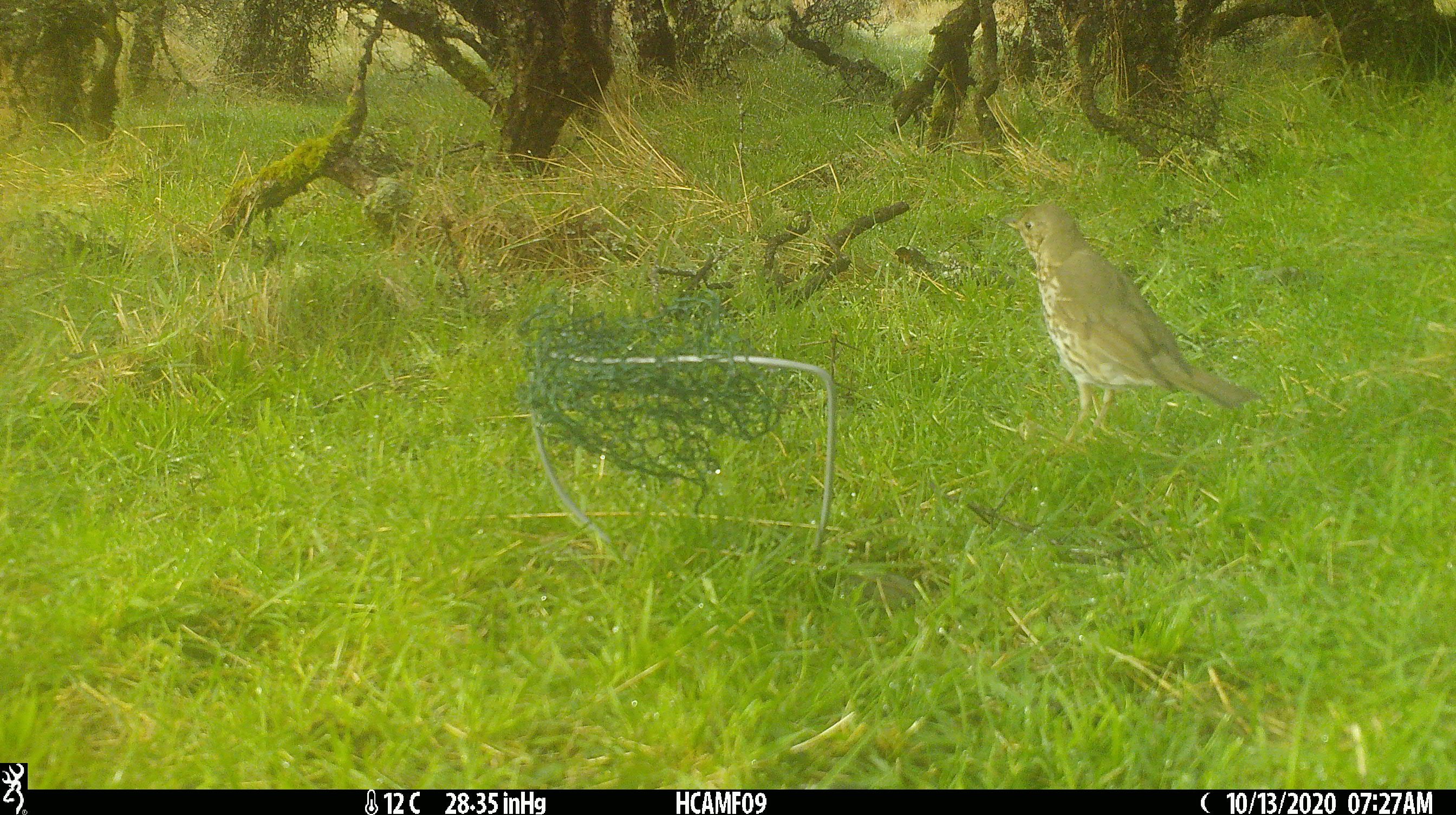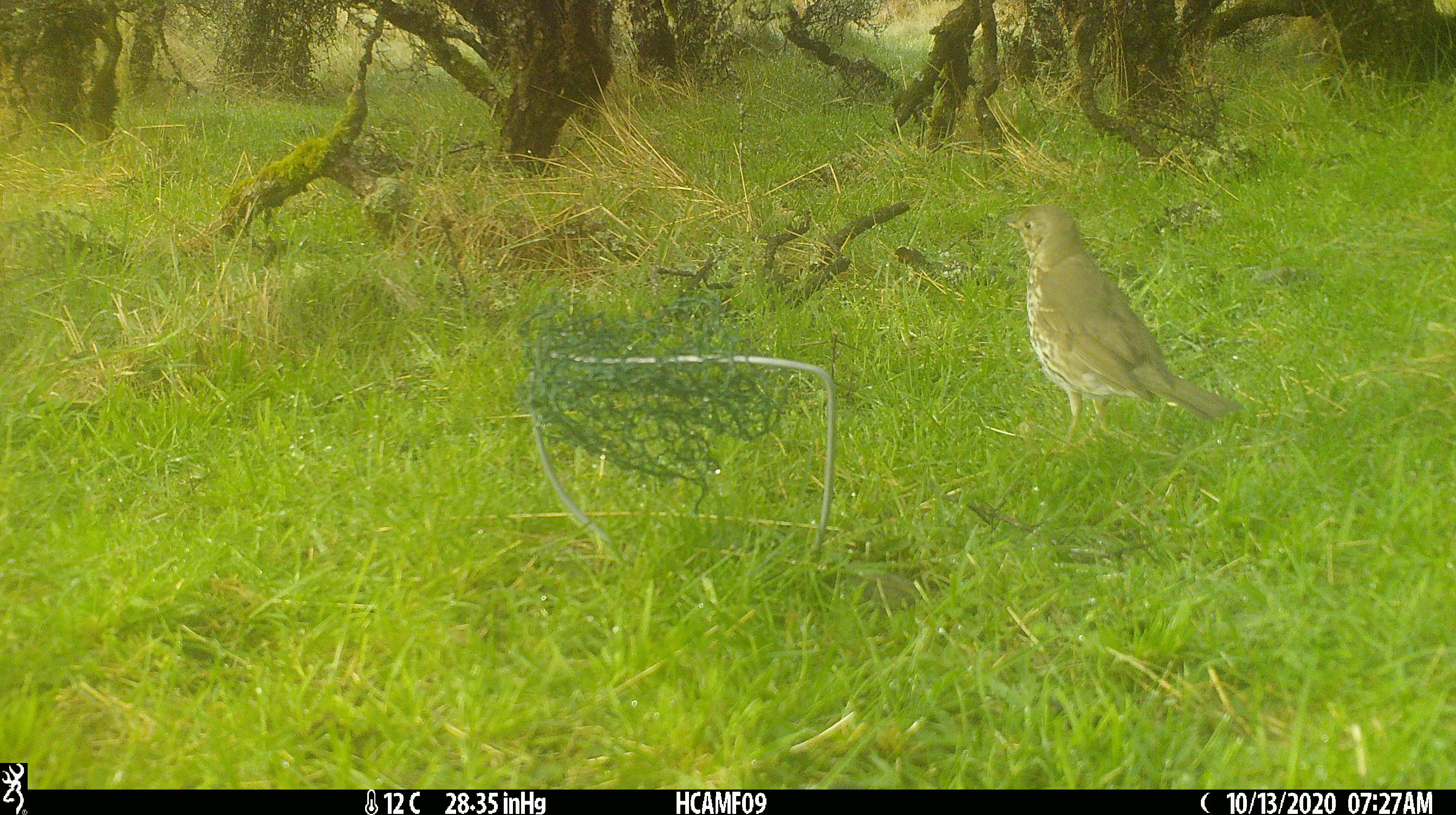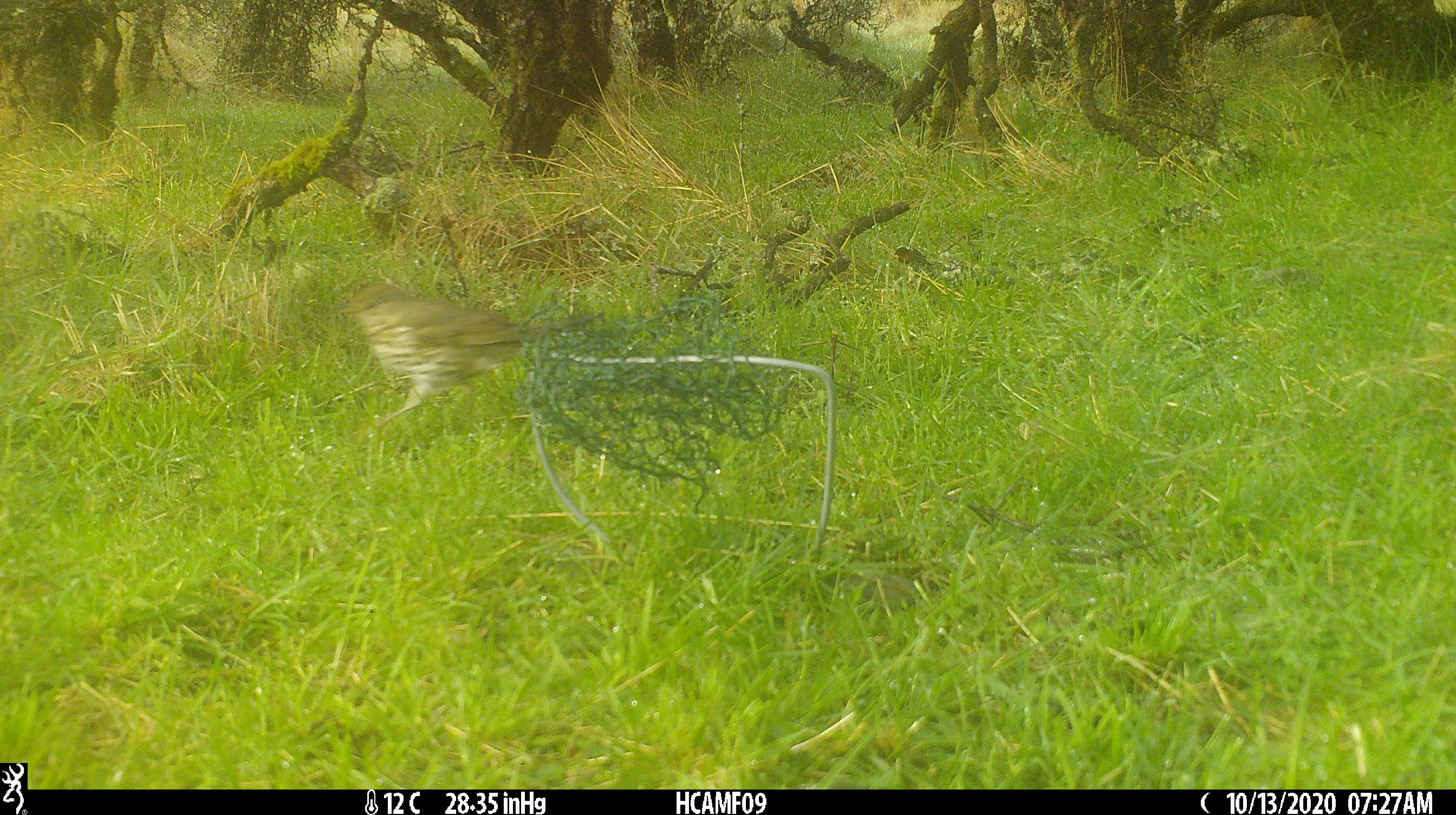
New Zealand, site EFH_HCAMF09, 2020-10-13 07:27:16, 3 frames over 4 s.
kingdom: Animalia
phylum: Chordata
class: Aves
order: Passeriformes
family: Turdidae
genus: Turdus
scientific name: Turdus philomelos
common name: song thrush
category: thrush